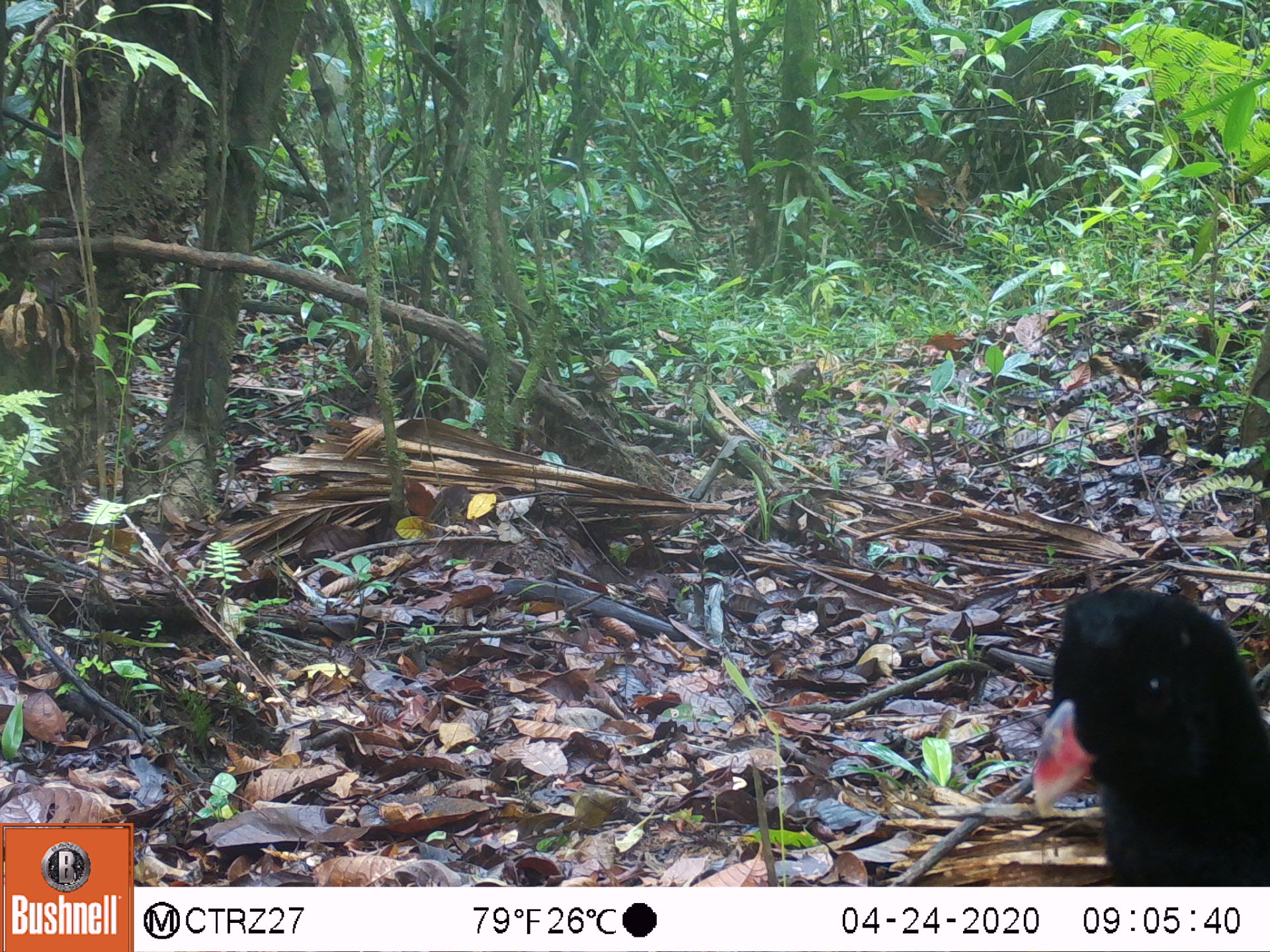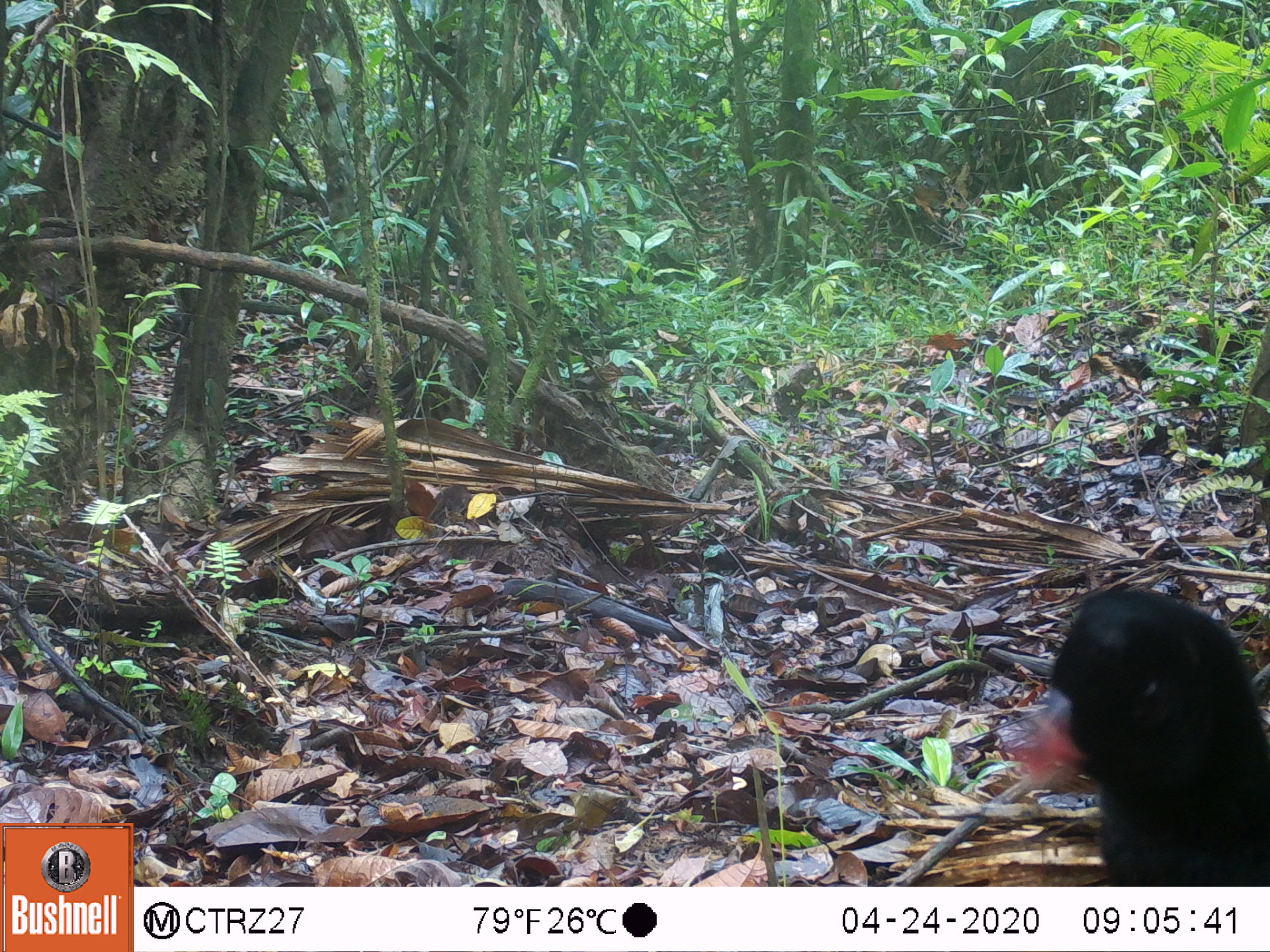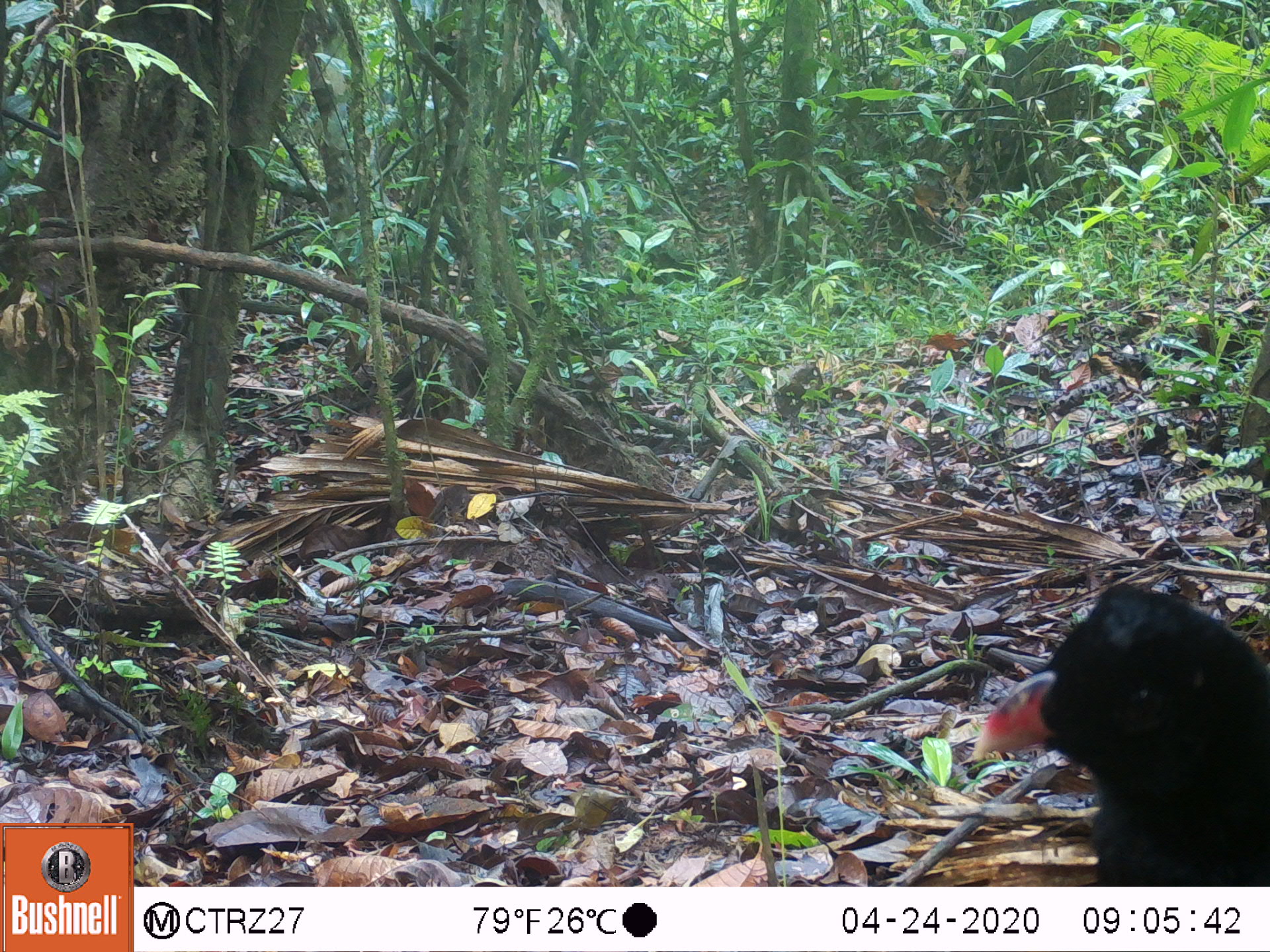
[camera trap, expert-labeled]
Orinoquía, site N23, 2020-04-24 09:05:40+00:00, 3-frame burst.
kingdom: Animalia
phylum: Chordata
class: Aves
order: Galliformes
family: Cracidae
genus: Mitu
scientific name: Mitu salvini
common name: salvin's currasow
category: salvins curassow